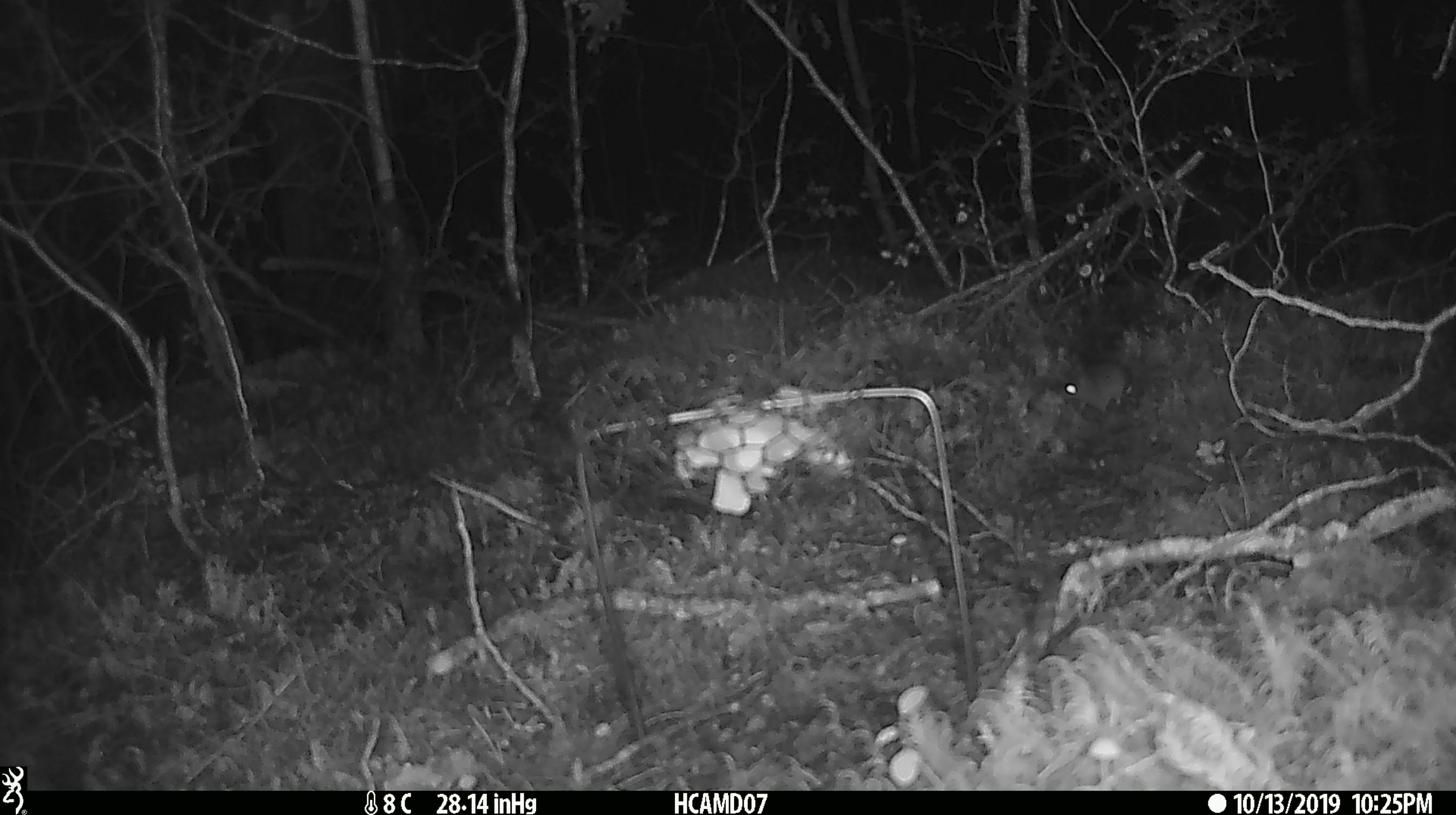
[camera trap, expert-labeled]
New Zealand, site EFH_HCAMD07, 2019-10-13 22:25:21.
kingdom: Animalia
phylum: Chordata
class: Mammalia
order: Rodentia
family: Muridae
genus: Mus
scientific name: Mus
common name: mouse